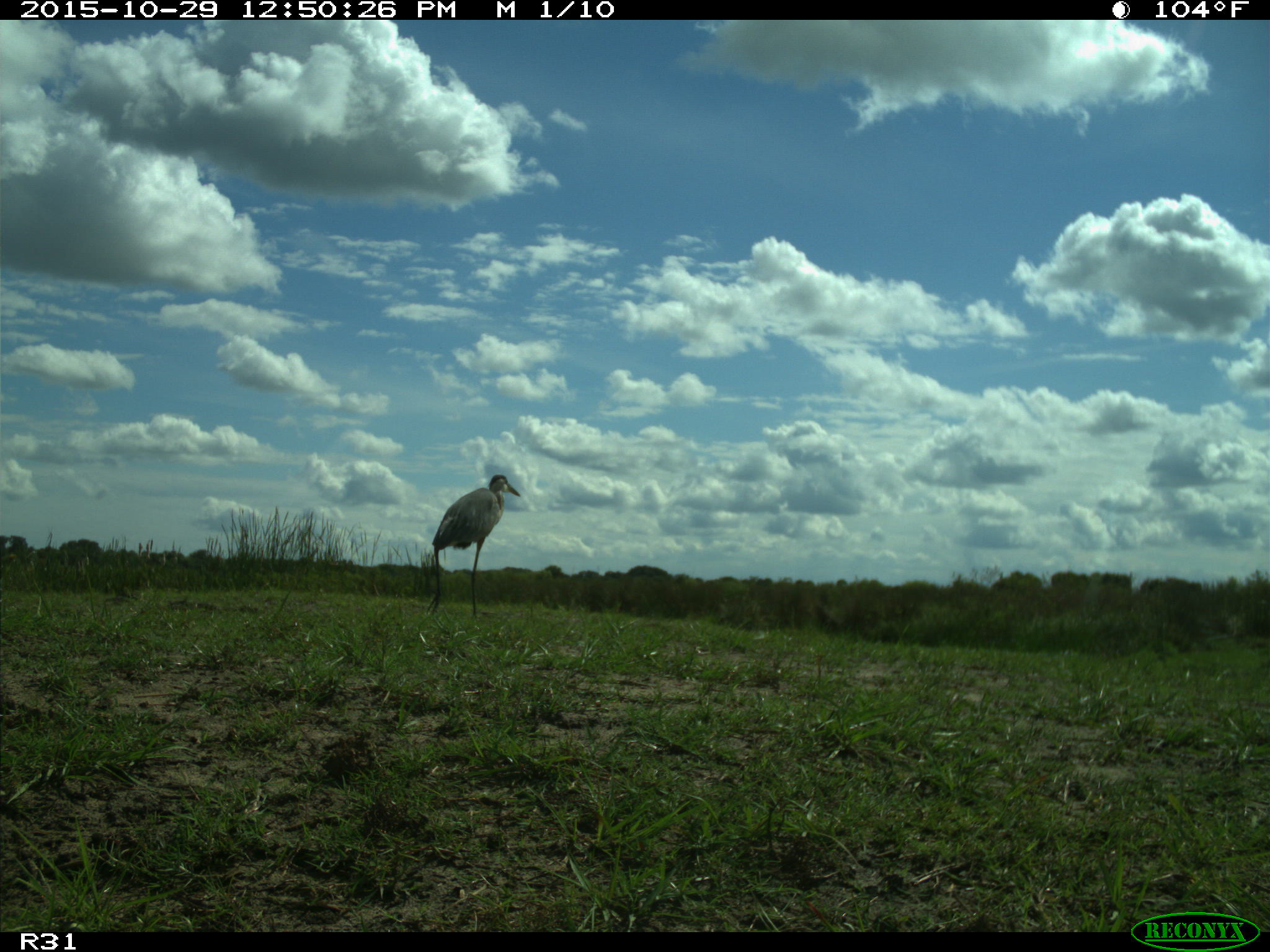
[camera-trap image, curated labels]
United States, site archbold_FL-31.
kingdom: Animalia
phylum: Chordata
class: Aves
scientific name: Aves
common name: birds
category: unidentified bird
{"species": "unidentified bird (birds) (Aves)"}